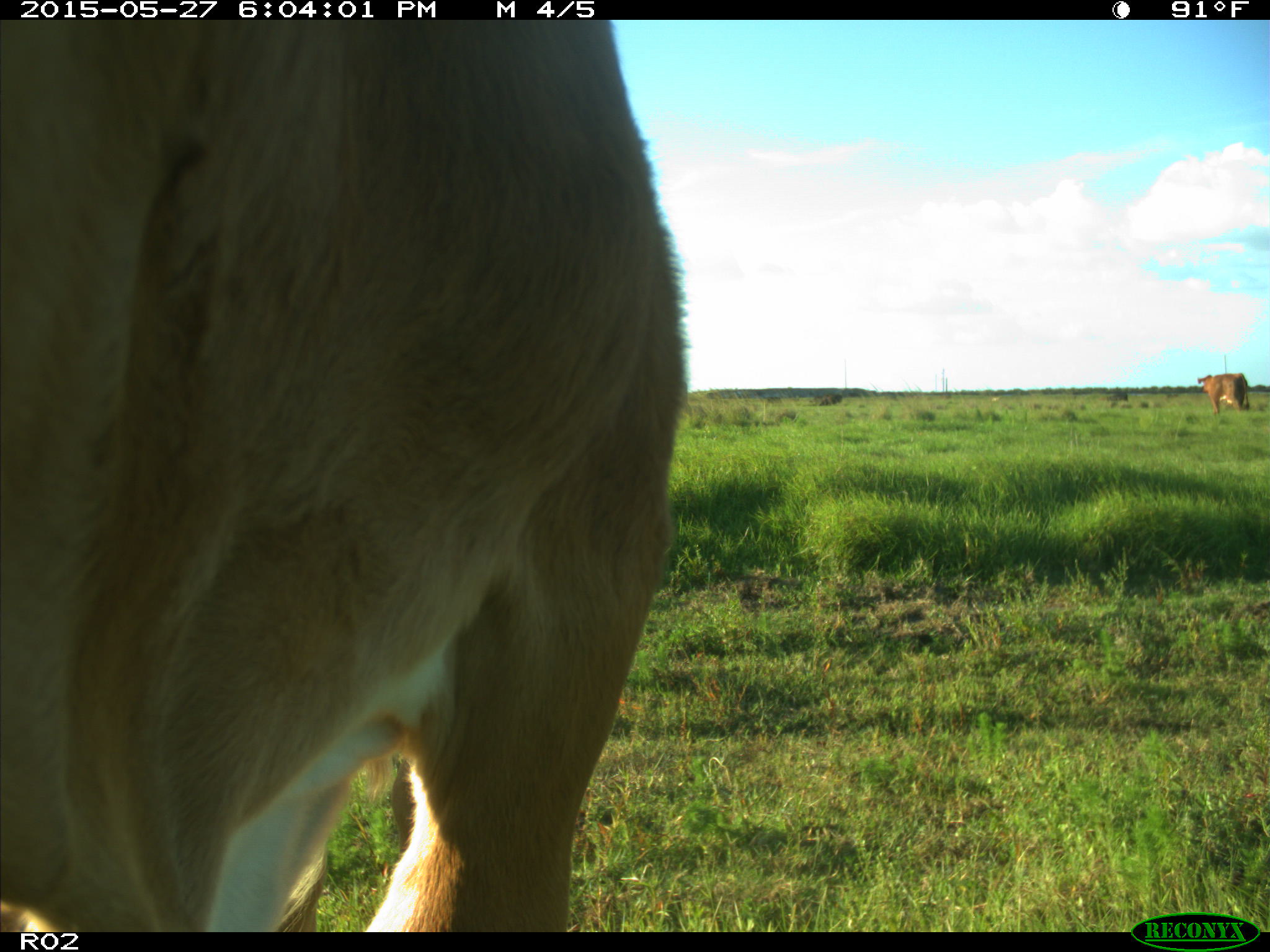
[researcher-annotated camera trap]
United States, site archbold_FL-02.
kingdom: Animalia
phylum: Chordata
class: Mammalia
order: Artiodactyla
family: Bovidae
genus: Bos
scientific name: Bos taurus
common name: domestic cow